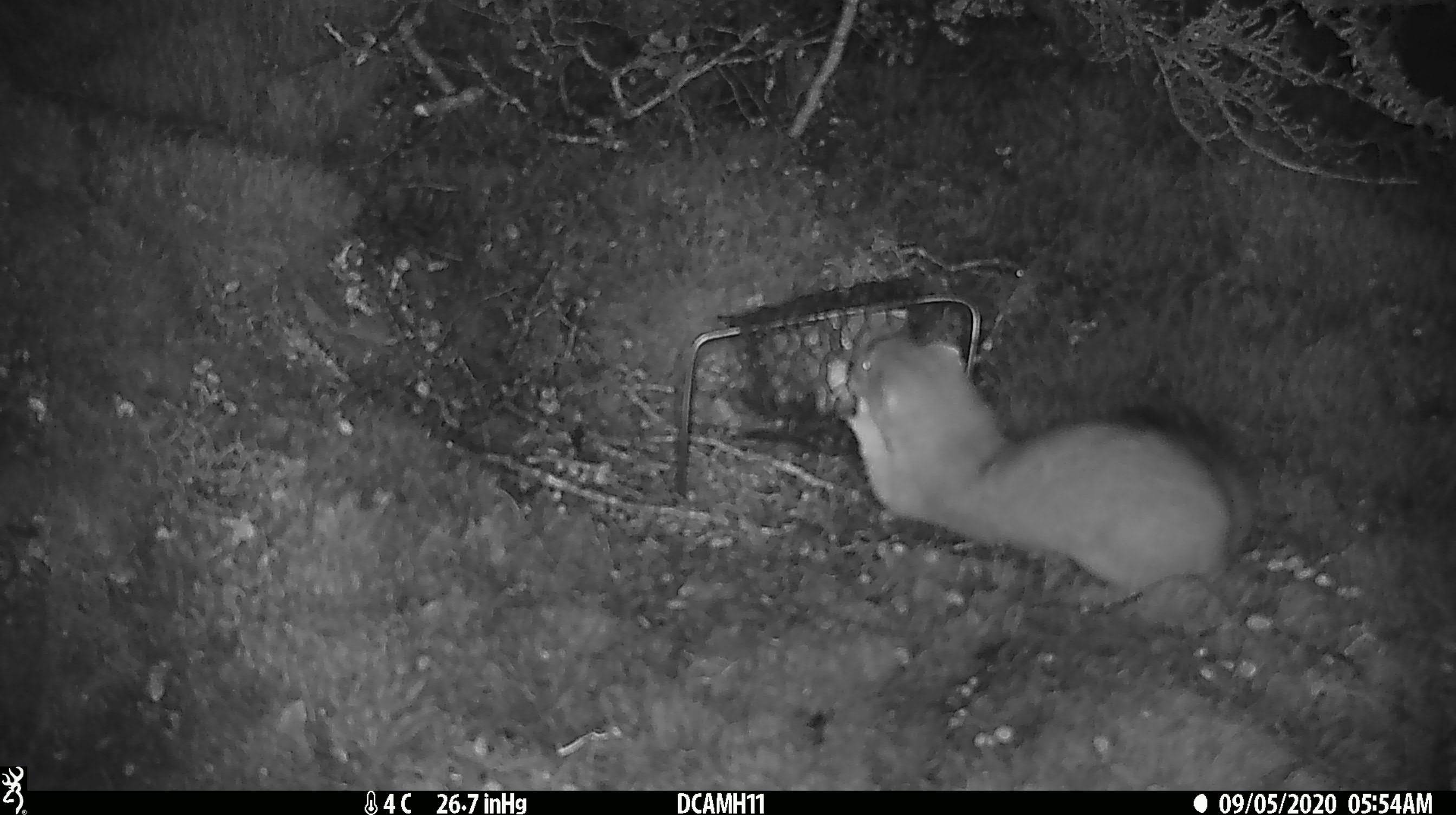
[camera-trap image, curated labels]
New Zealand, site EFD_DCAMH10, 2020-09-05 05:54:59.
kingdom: Animalia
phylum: Chordata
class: Mammalia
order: Carnivora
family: Mustelidae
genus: Mustela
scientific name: Mustela erminea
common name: stoat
Stoat (Mustela erminea).